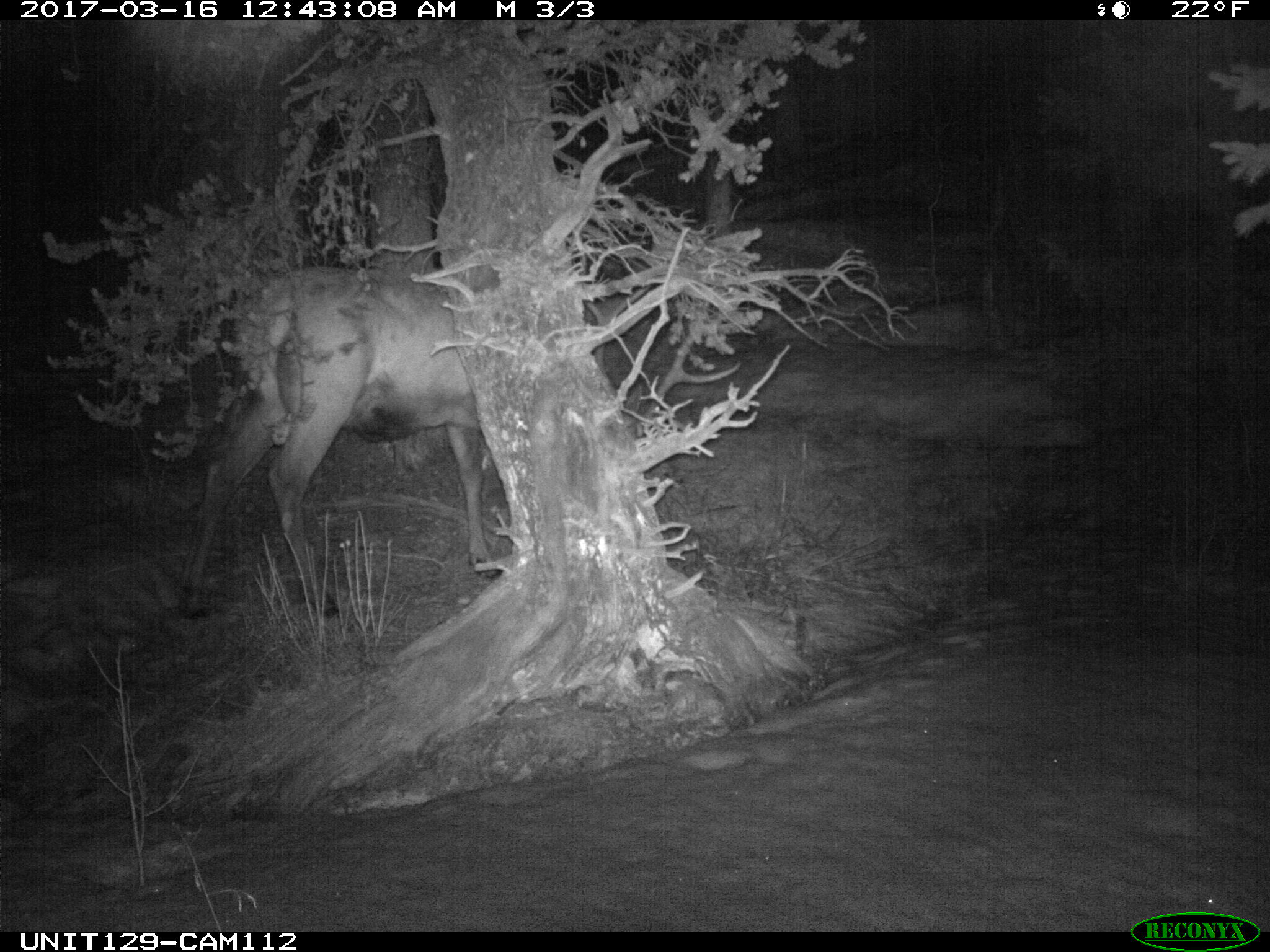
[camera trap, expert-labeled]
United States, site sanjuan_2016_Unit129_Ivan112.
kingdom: Animalia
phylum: Chordata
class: Mammalia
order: Artiodactyla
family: Cervidae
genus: Cervus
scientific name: Cervus elaphus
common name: red deer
Cervus elaphus (red deer).